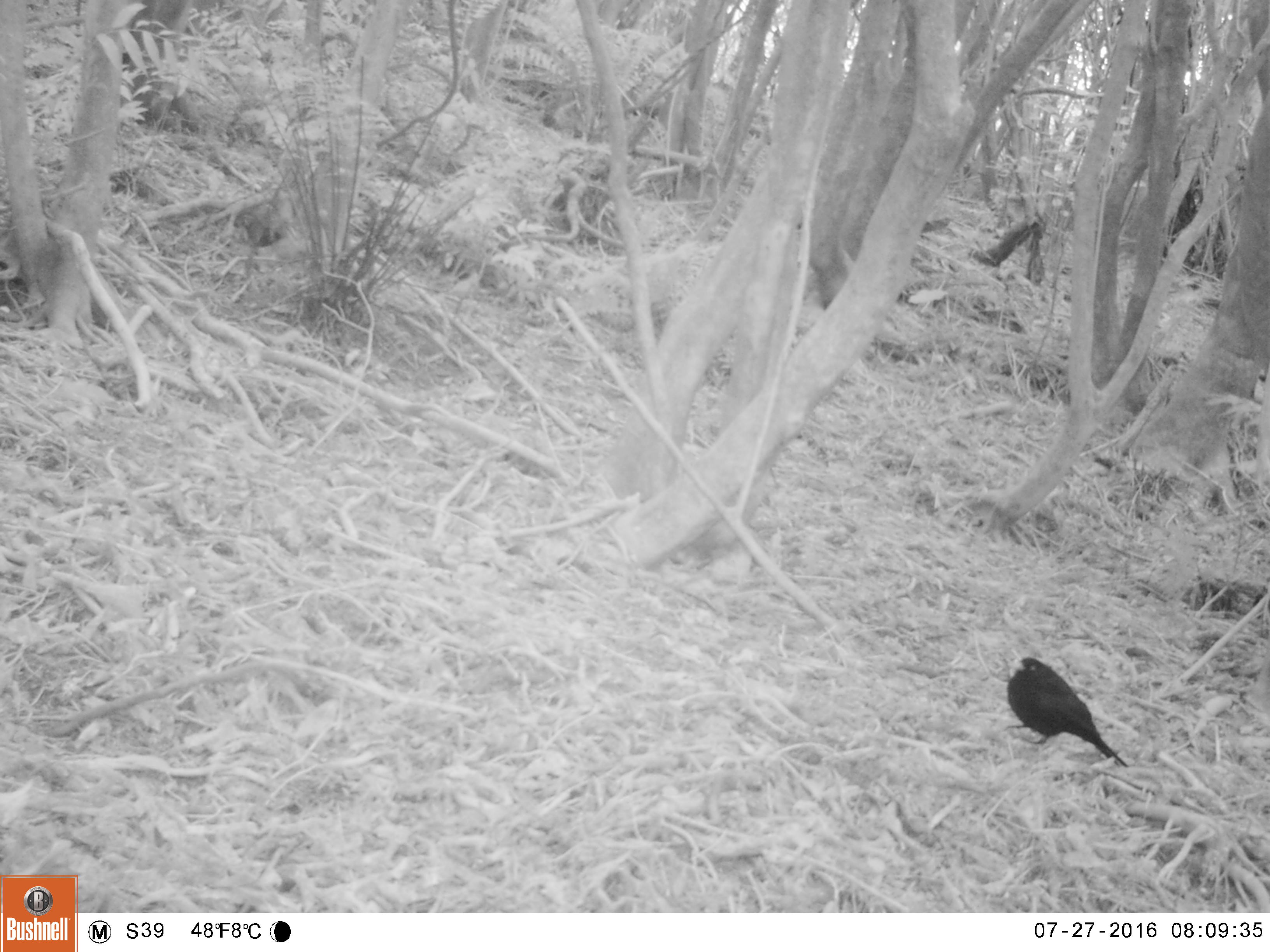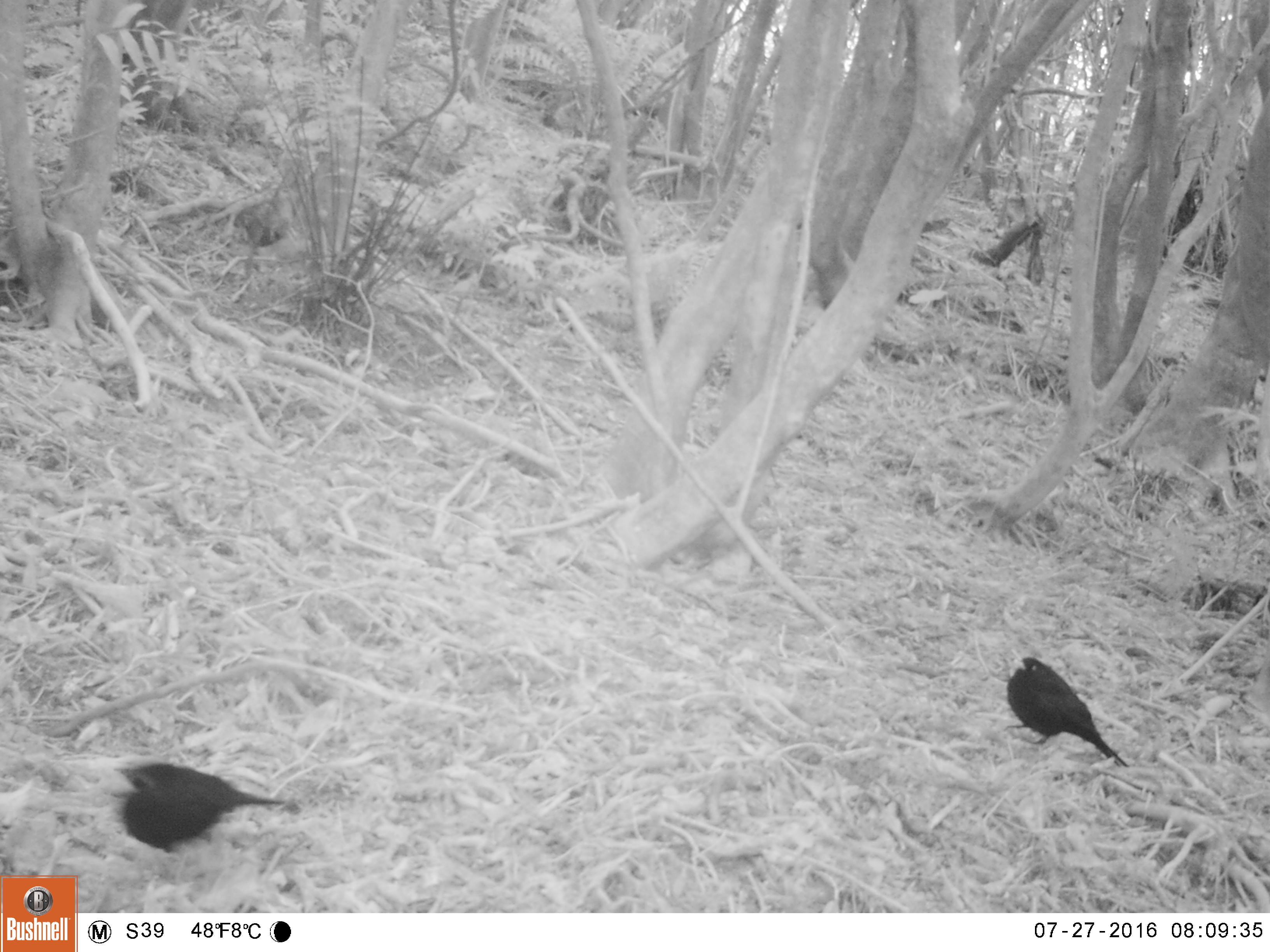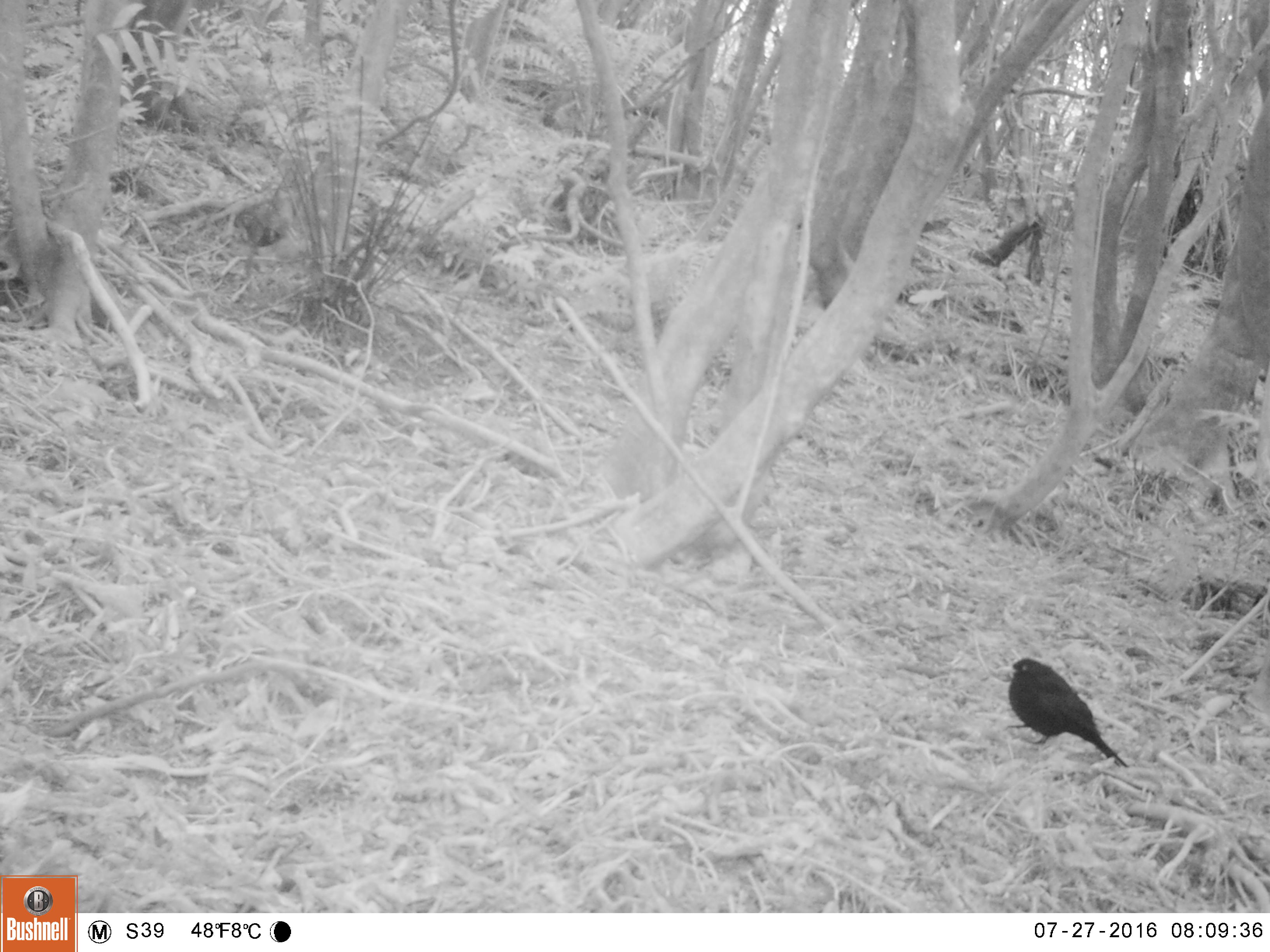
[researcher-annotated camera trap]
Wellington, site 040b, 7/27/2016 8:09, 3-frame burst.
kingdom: Animalia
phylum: Chordata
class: Aves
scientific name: Aves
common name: bird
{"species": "bird (Aves)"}